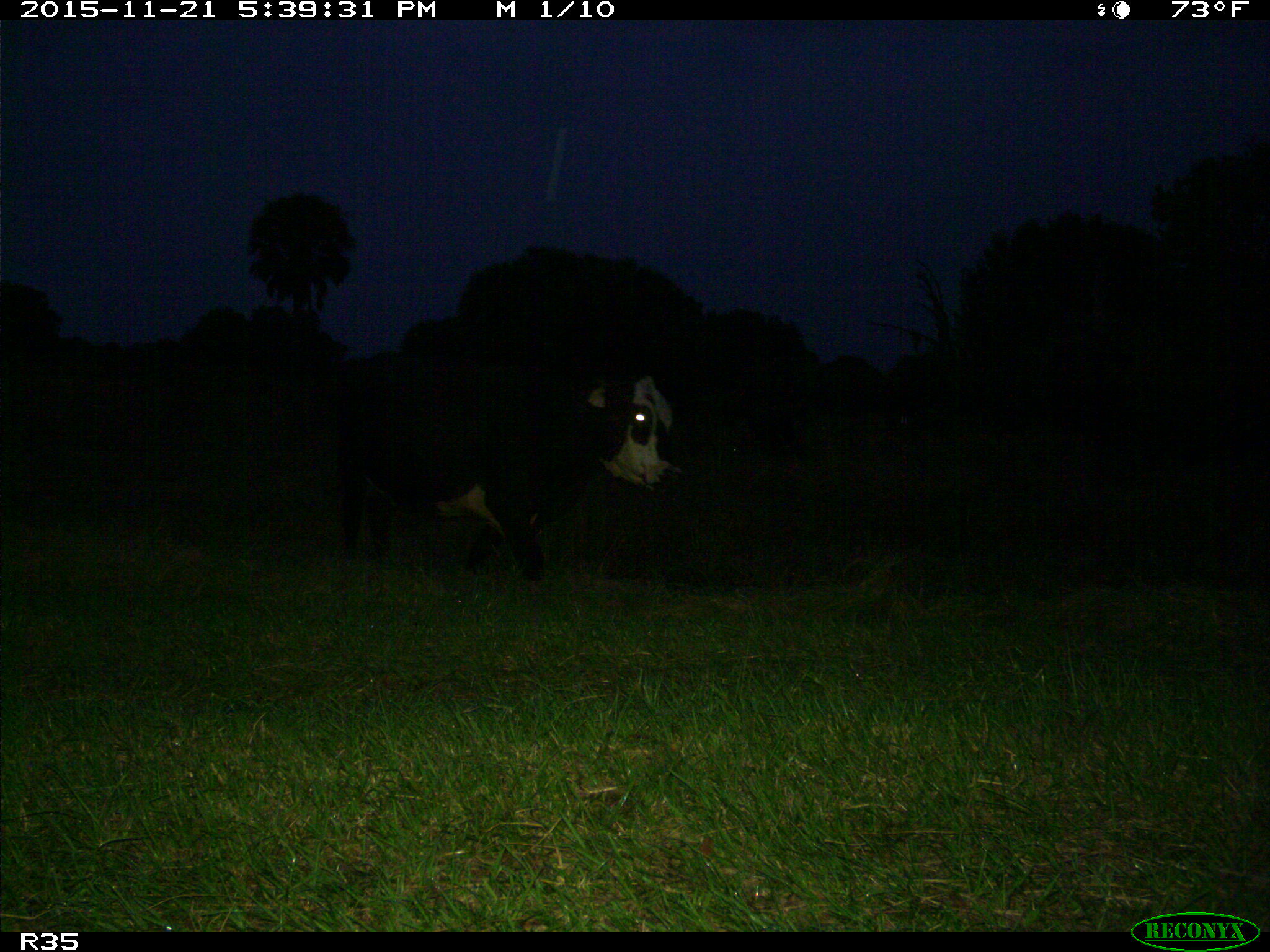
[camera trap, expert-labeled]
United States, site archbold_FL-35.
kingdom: Animalia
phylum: Chordata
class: Mammalia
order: Artiodactyla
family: Bovidae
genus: Bos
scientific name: Bos taurus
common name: domestic cow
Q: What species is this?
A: Bos taurus (domestic cow).